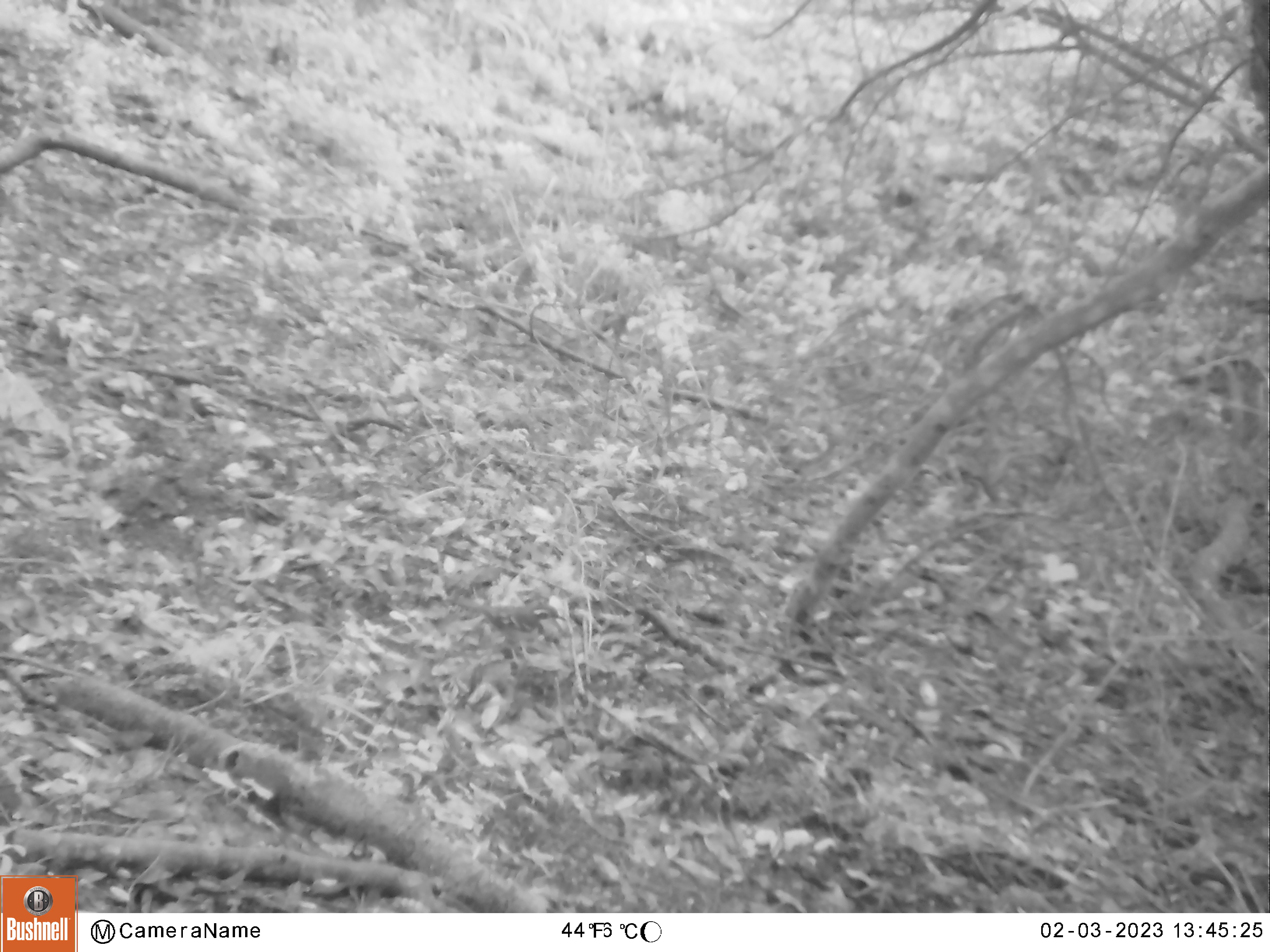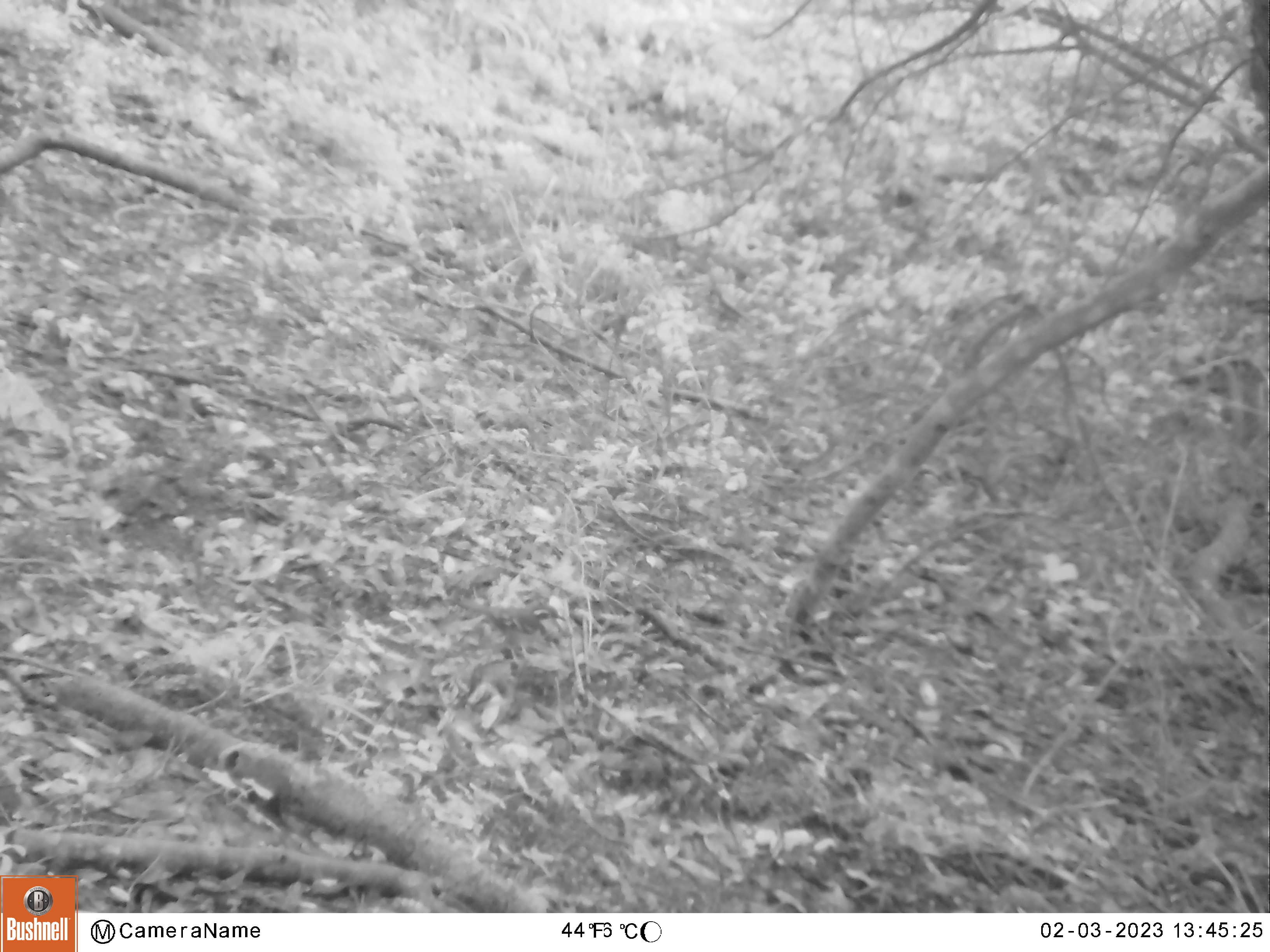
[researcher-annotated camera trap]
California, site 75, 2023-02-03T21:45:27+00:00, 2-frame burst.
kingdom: Animalia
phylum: Chordata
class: Aves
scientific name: Aves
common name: bird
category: unknown bird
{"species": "unknown bird (bird) (Aves)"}